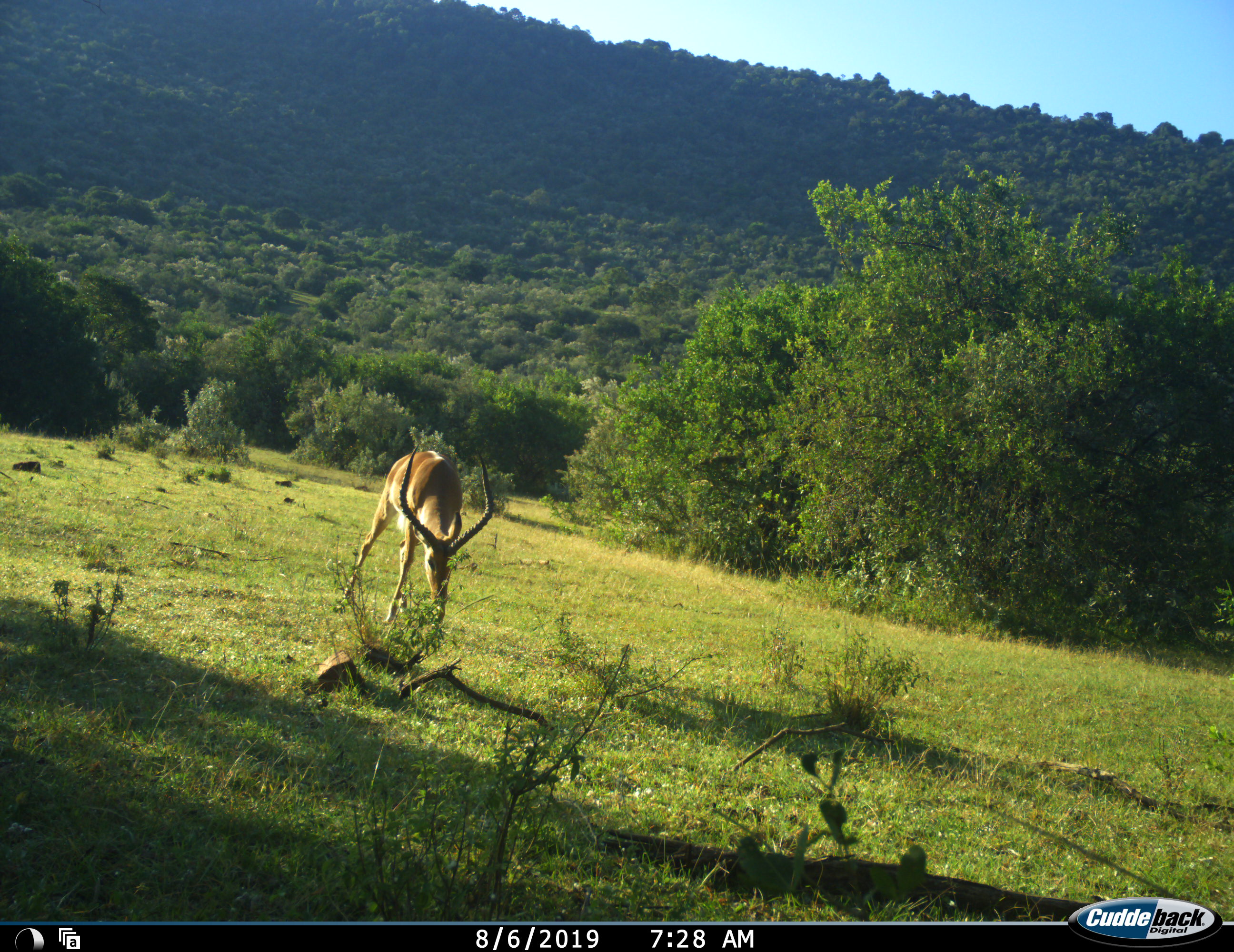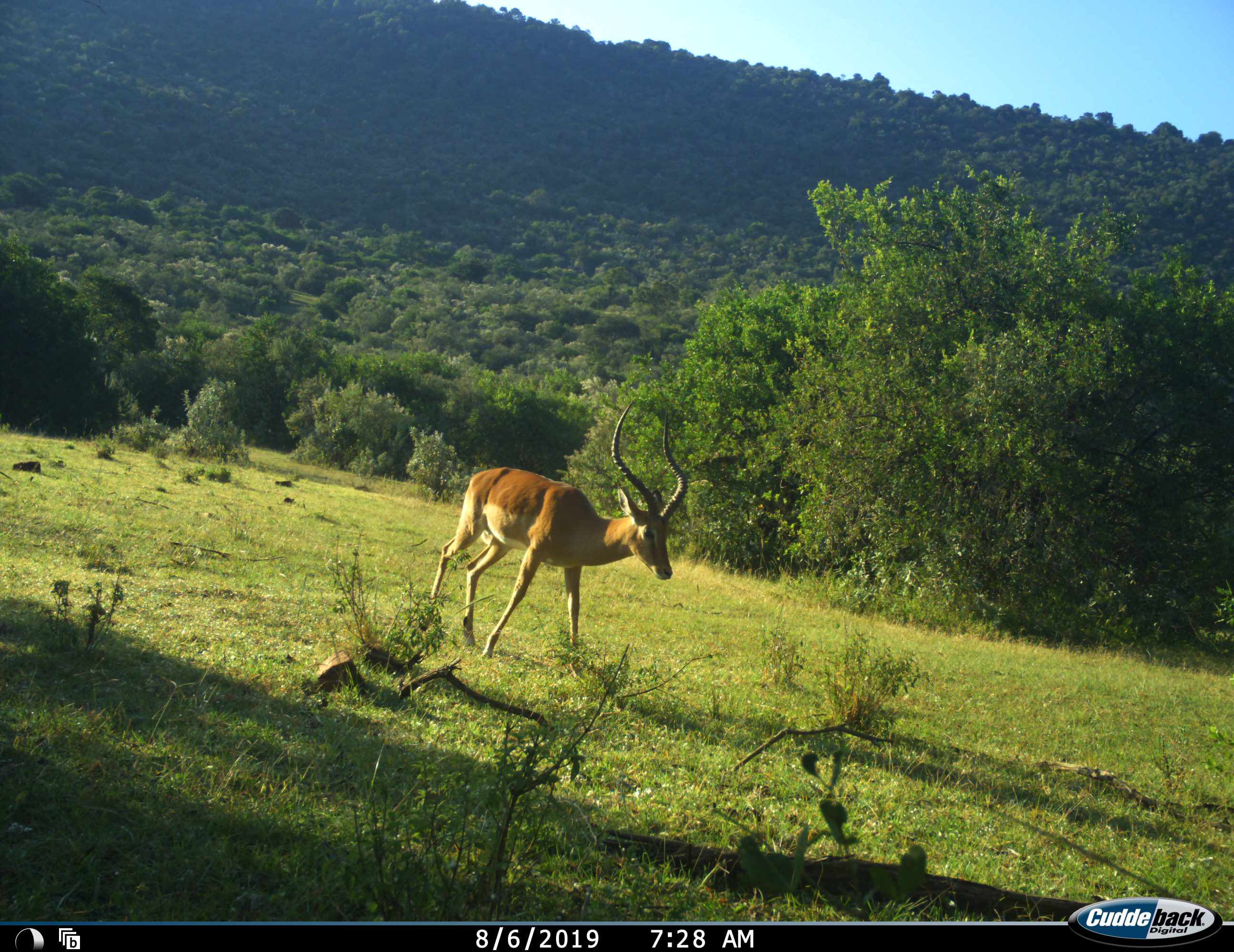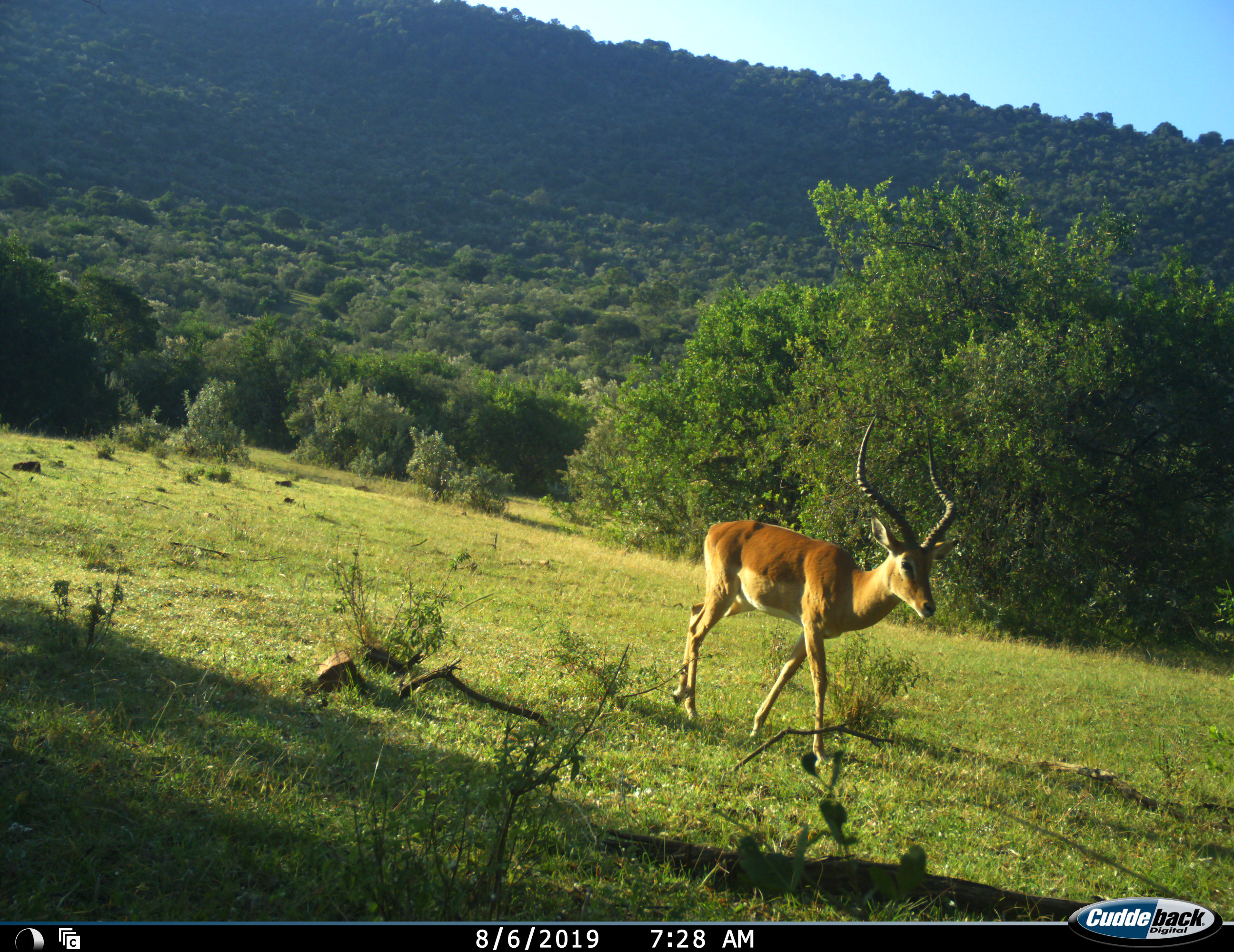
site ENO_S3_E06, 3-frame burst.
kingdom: Animalia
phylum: Chordata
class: Mammalia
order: Artiodactyla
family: Bovidae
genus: Aepyceros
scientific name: Aepyceros melampus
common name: impala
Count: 1.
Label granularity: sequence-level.